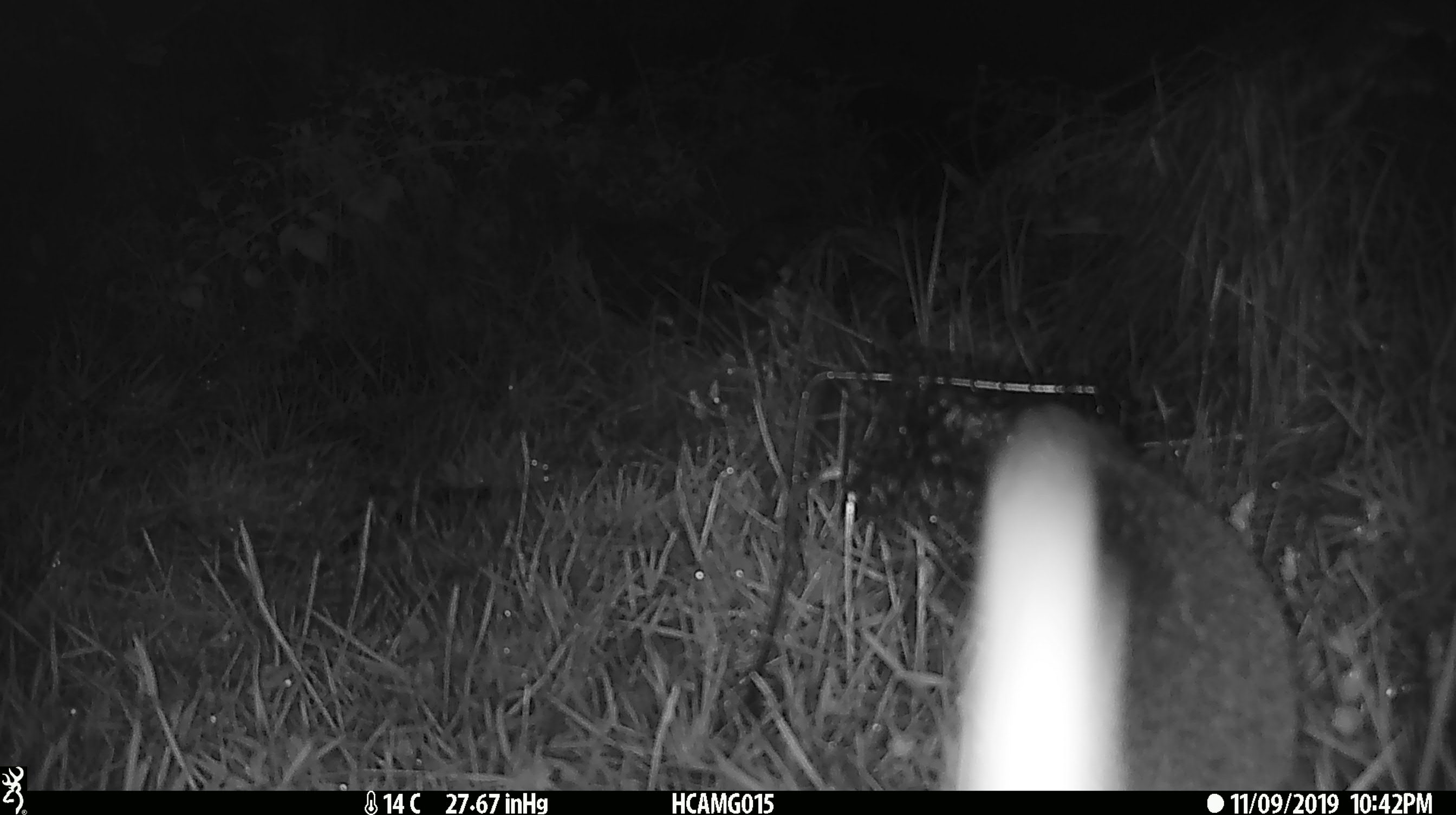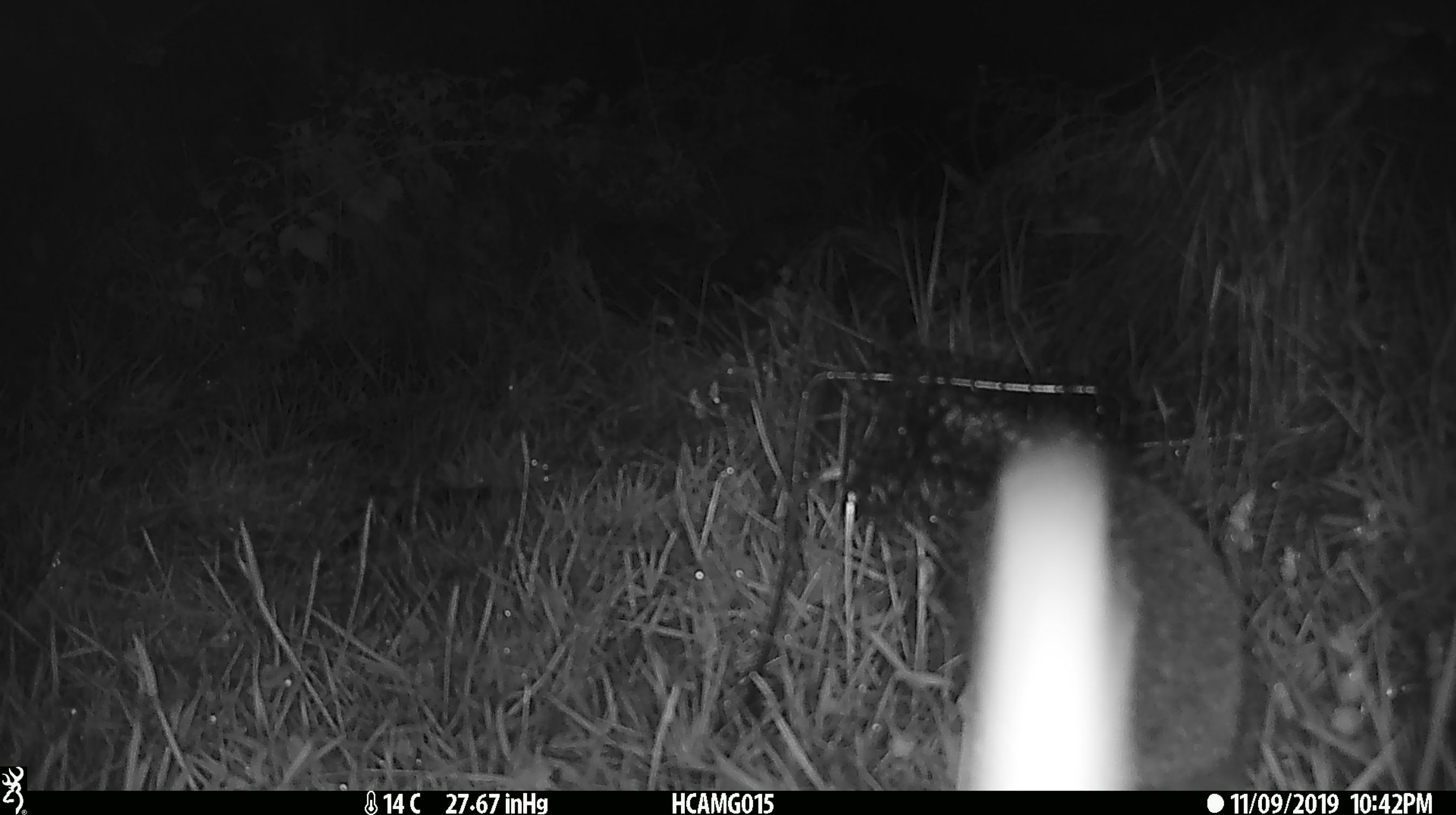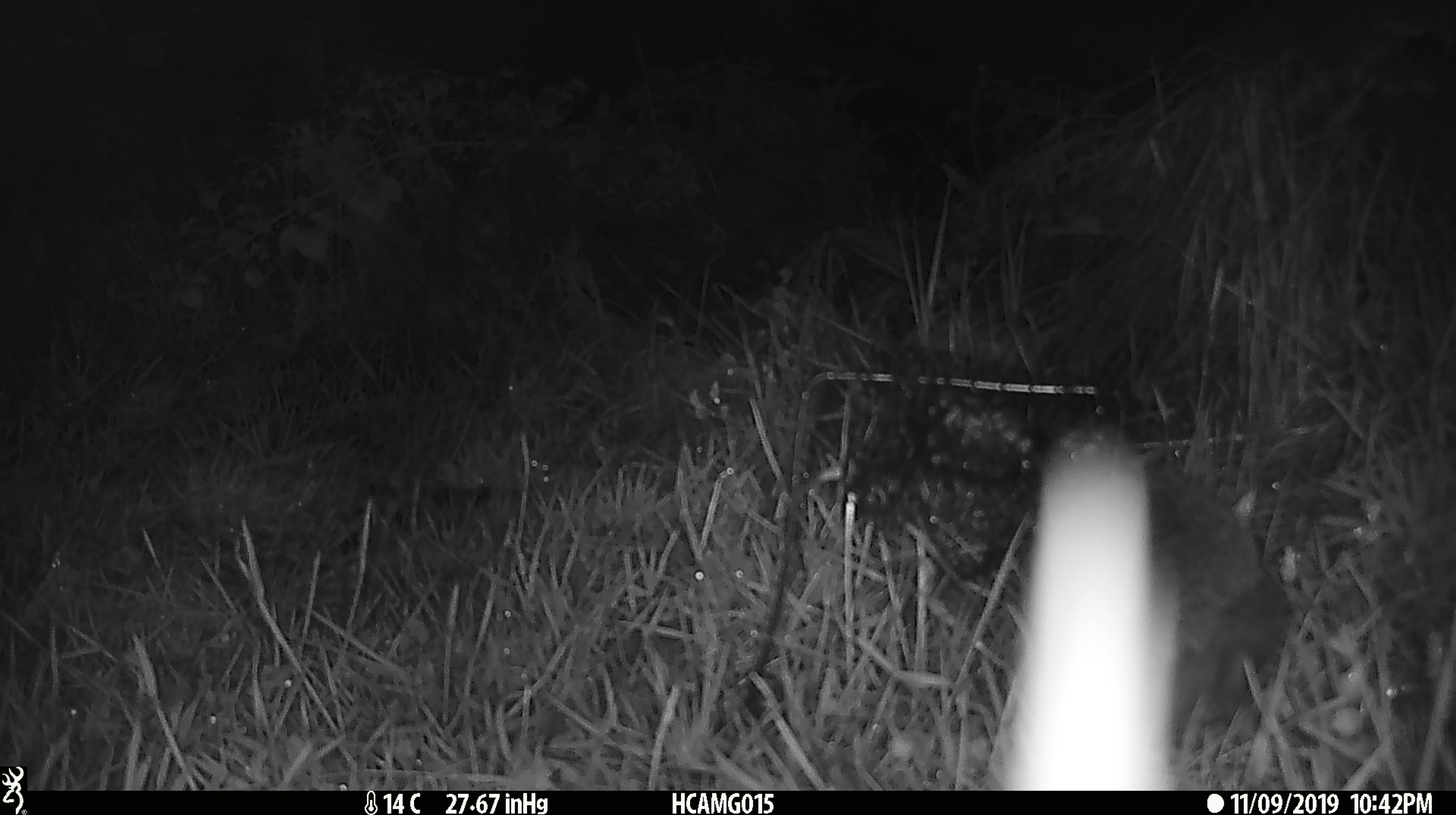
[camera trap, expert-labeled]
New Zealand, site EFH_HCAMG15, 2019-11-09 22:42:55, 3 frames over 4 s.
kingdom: Animalia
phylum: Chordata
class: Mammalia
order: Eulipotyphla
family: Erinaceidae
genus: Erinaceus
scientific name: Erinaceus europaeus europaeus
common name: european hedgehog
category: hedgehog